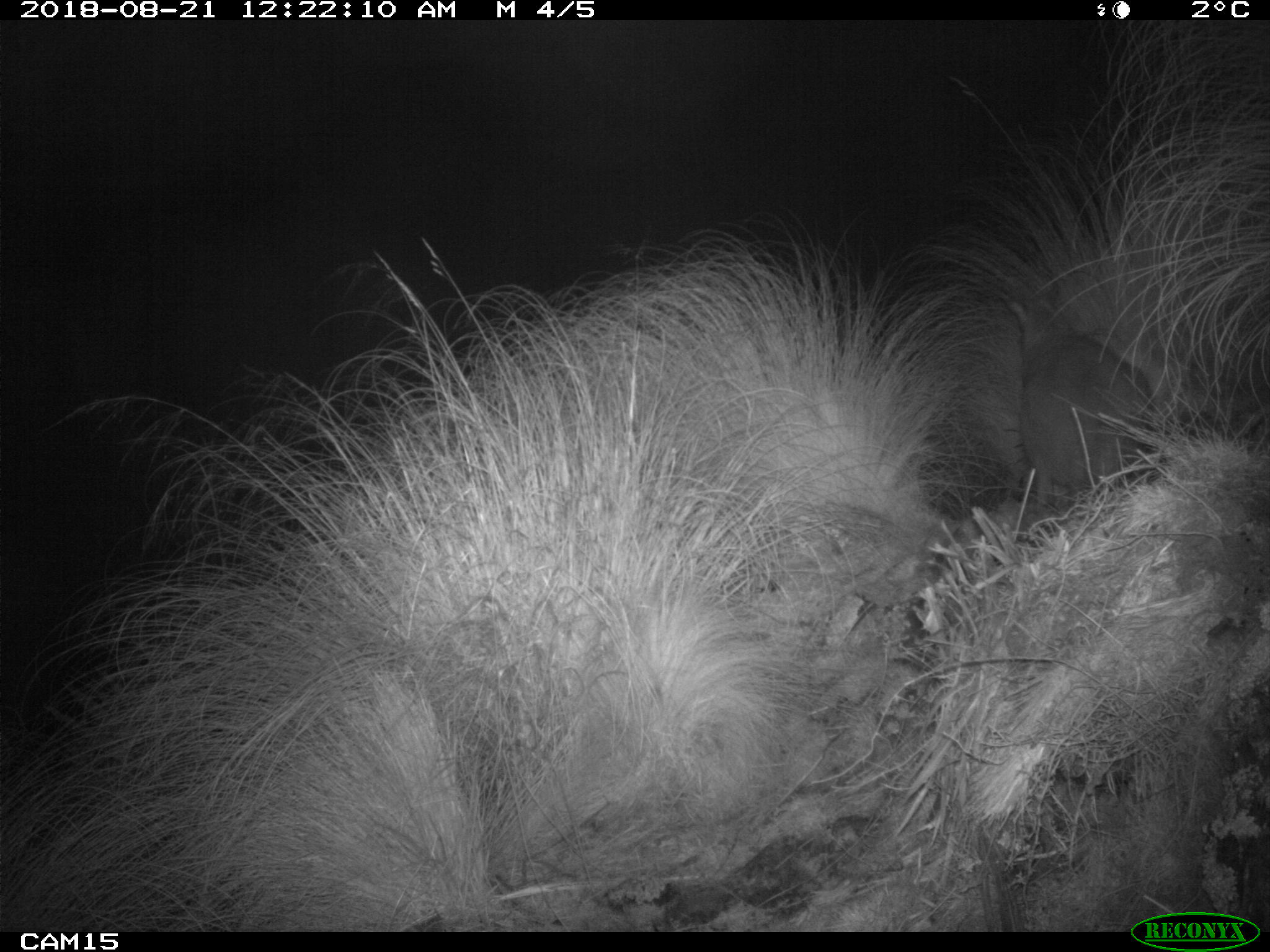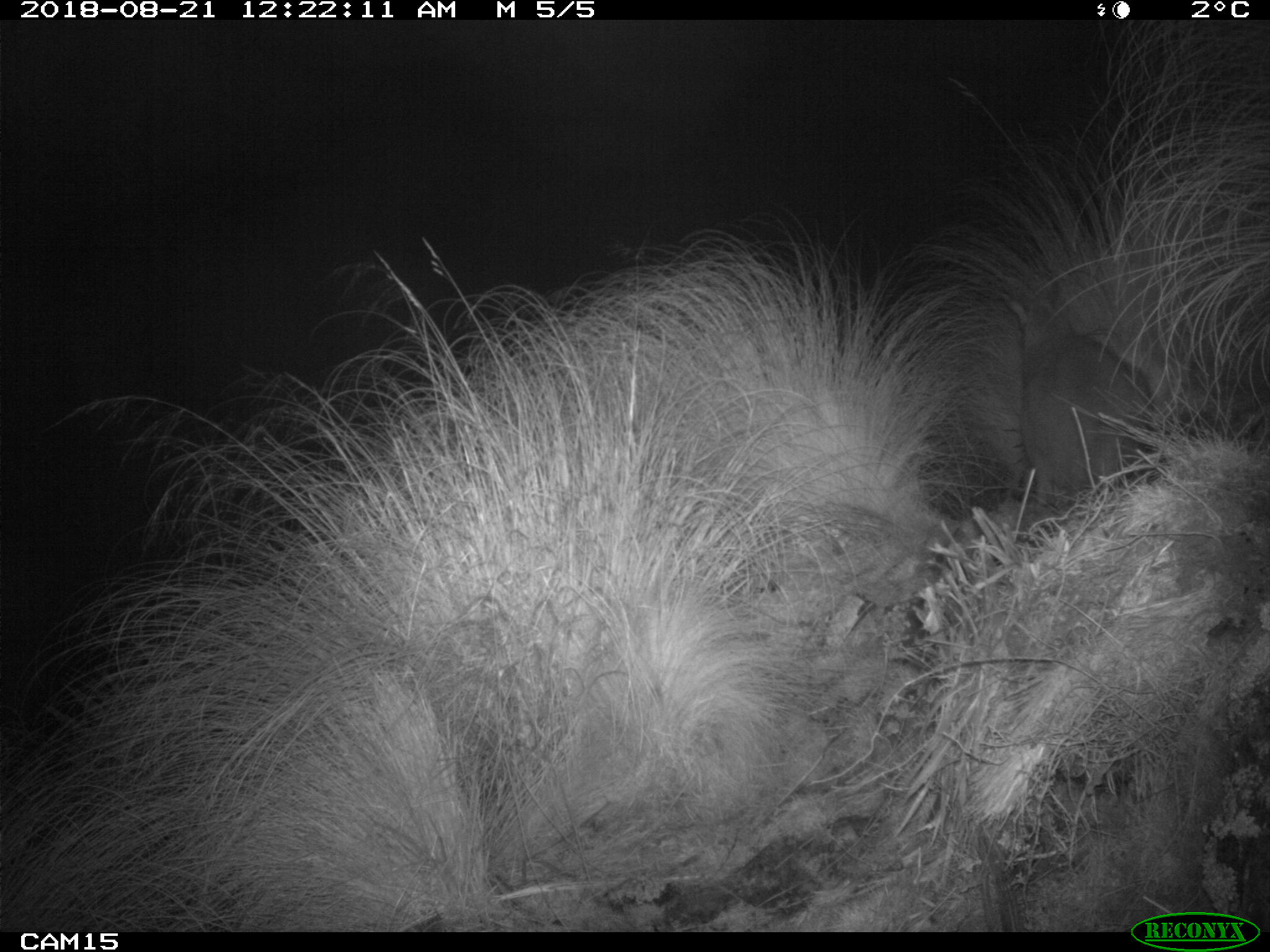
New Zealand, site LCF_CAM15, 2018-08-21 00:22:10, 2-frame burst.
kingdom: Animalia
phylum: Chordata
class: Mammalia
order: Diprotodontia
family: Macropodidae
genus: Notamacropus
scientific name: Notamacropus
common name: wallaby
Wallaby (Notamacropus).